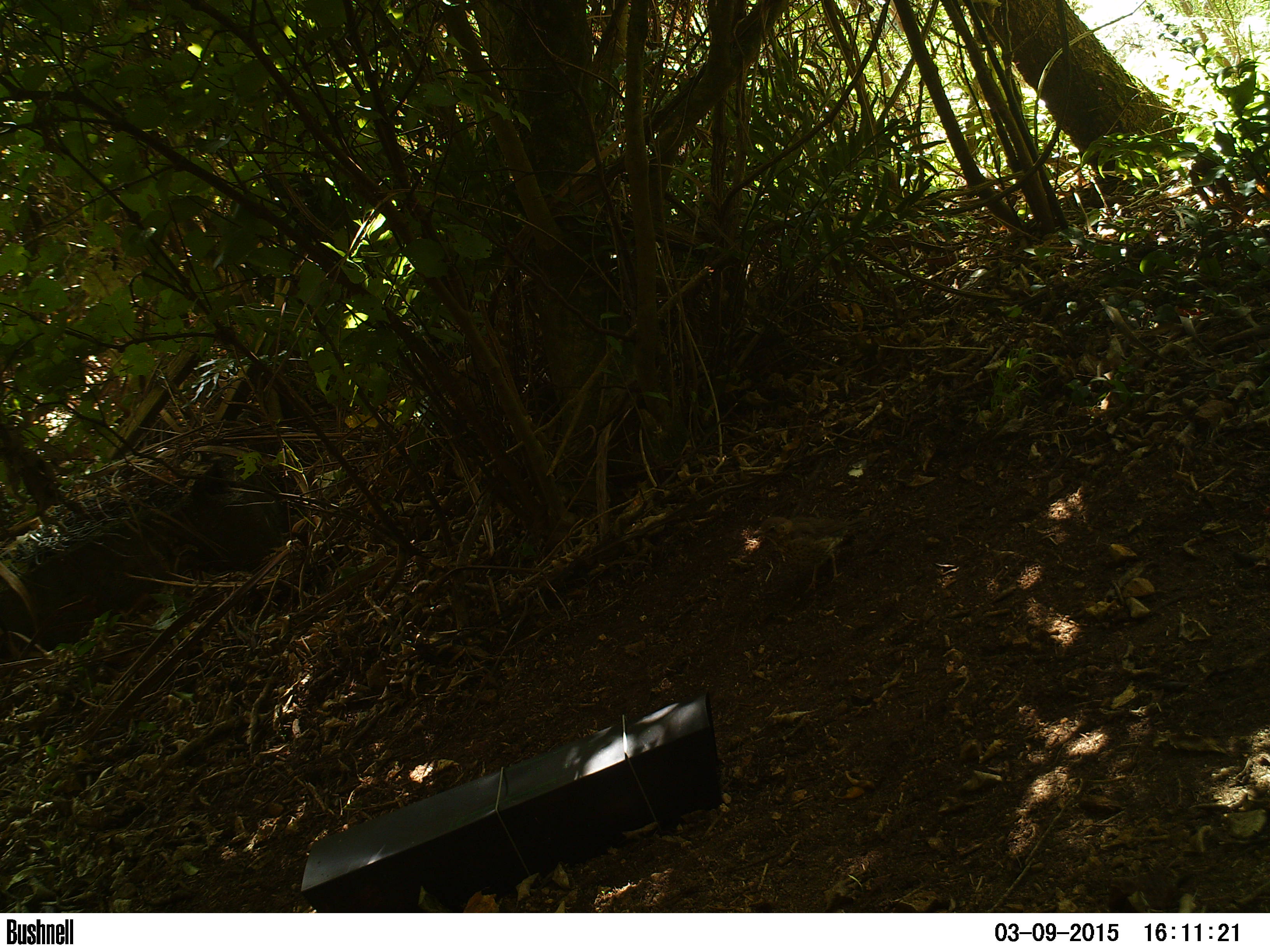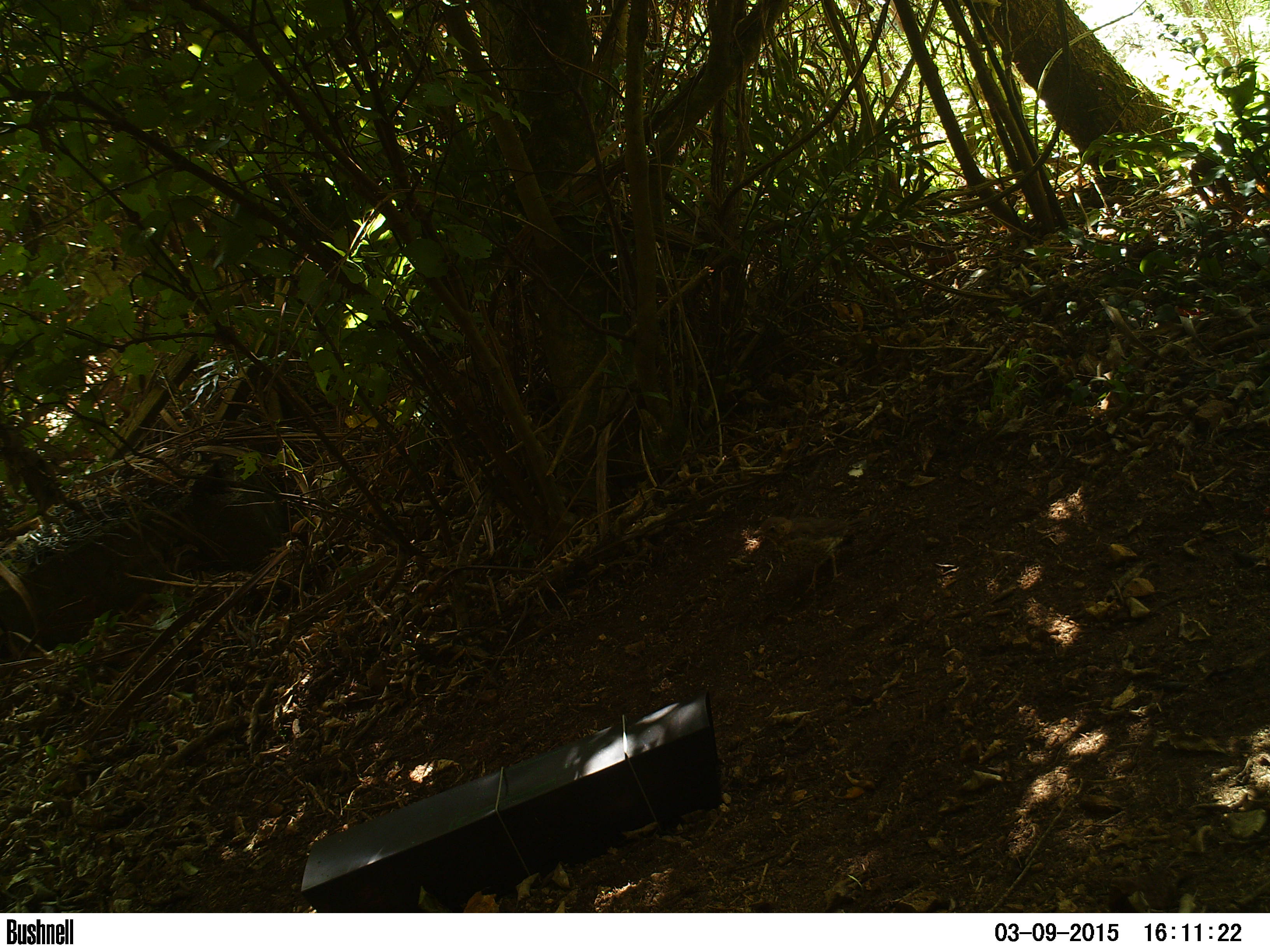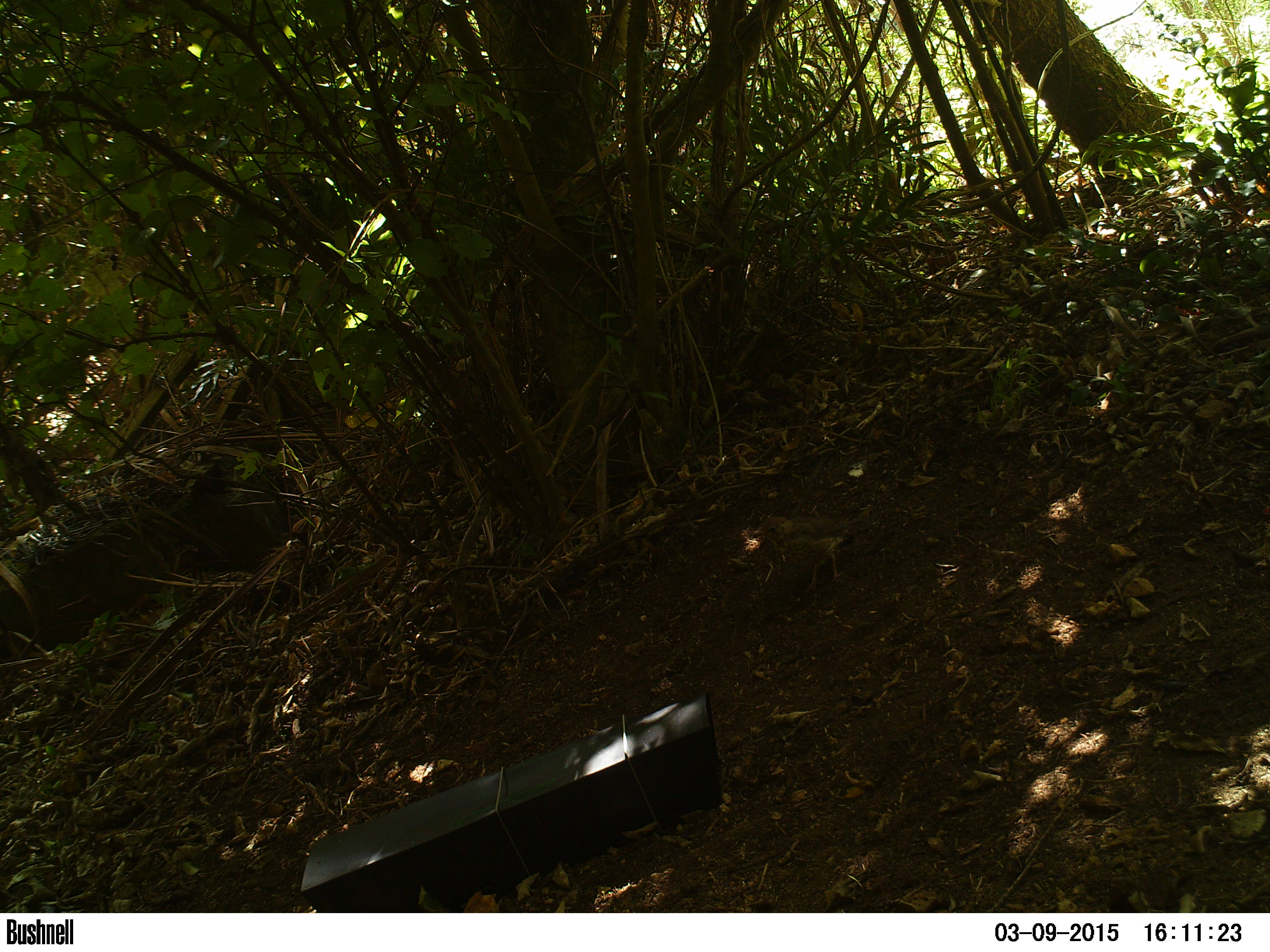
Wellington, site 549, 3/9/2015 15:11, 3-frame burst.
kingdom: Animalia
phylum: Chordata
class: Aves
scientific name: Aves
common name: bird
Bird (Aves).